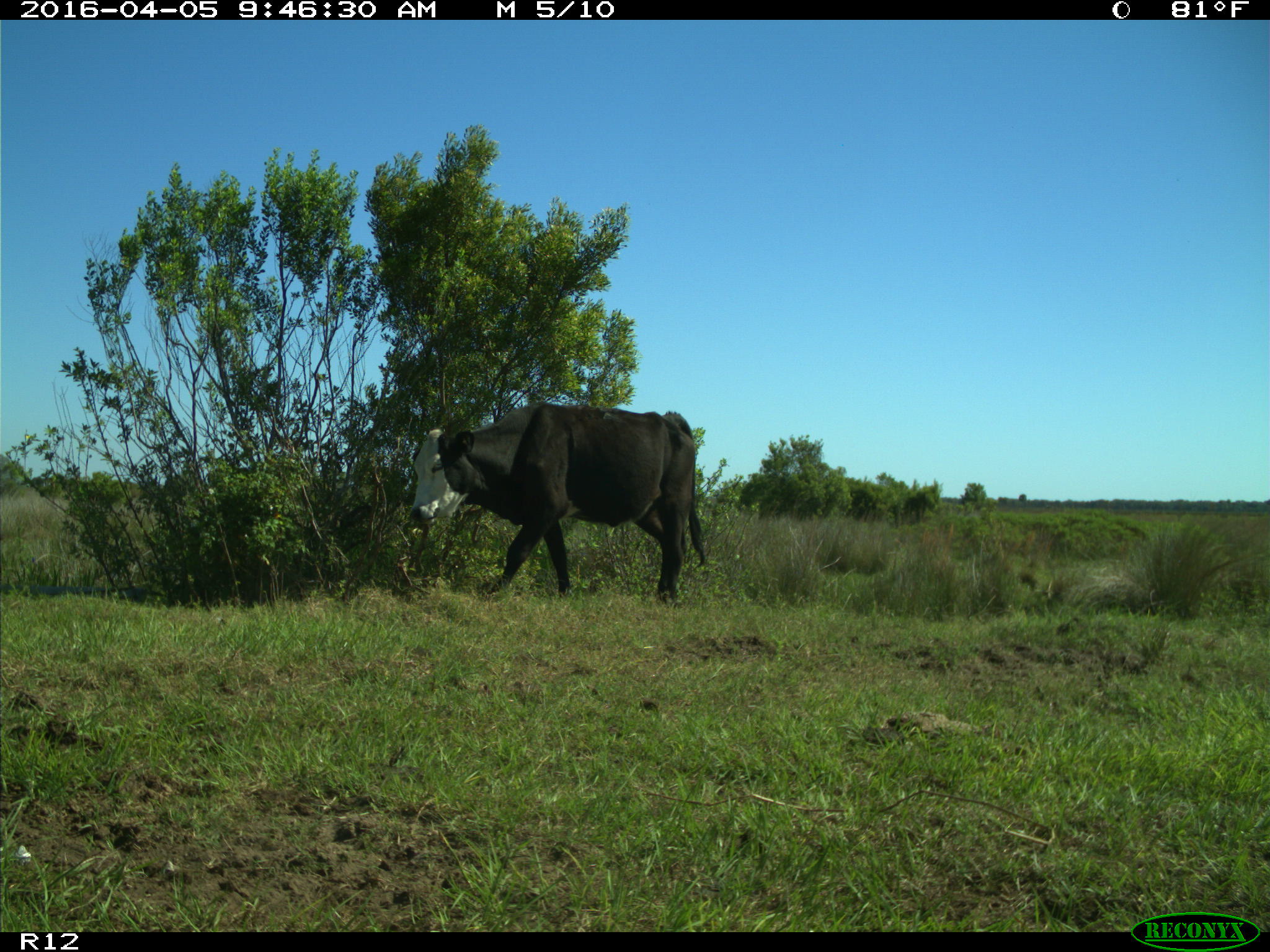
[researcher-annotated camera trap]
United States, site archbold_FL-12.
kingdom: Animalia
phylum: Chordata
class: Mammalia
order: Artiodactyla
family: Bovidae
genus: Bos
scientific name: Bos taurus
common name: domestic cow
Bos taurus (domestic cow).